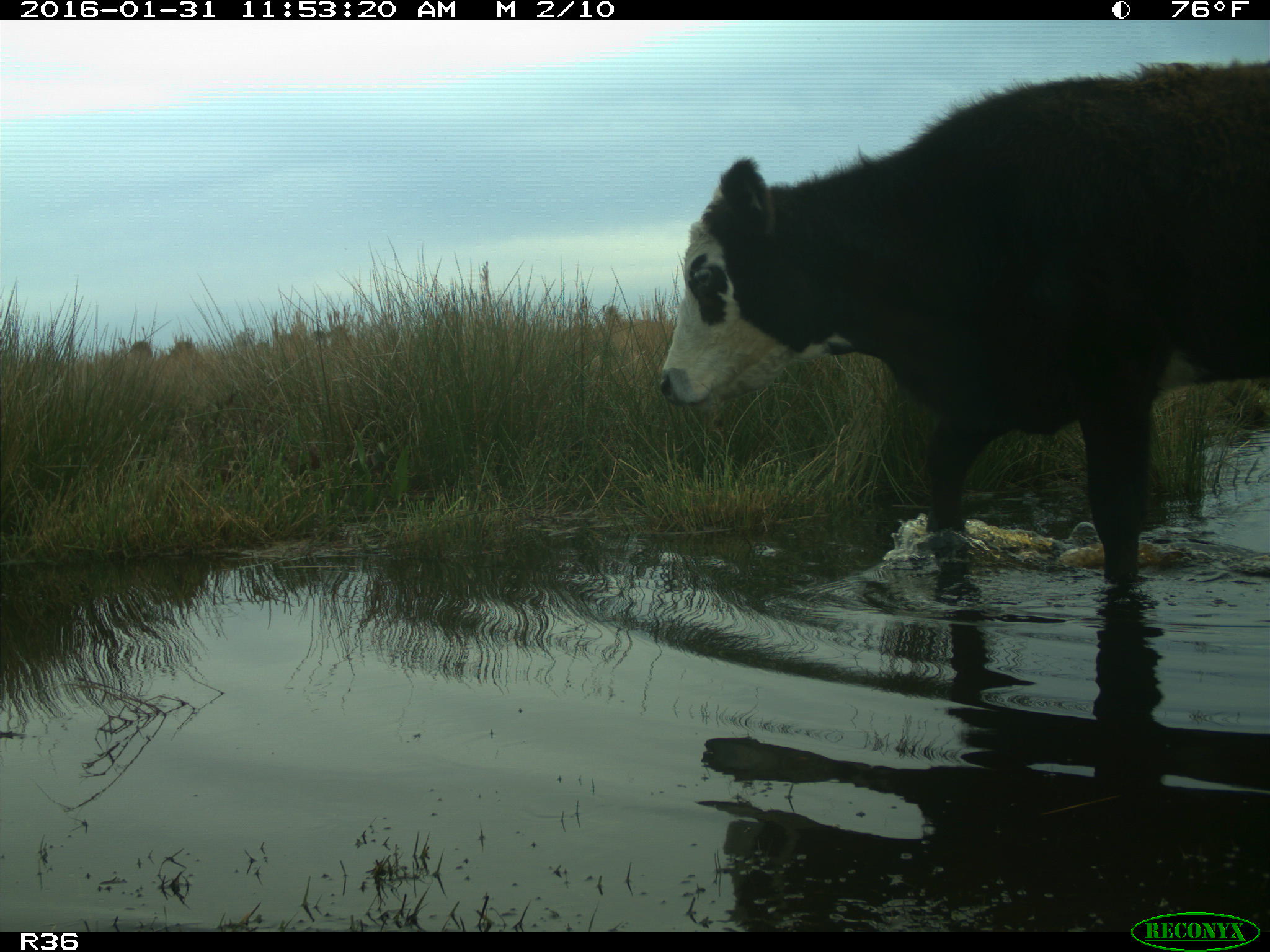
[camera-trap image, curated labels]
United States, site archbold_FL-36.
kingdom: Animalia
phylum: Chordata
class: Mammalia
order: Artiodactyla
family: Bovidae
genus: Bos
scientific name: Bos taurus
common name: domestic cow